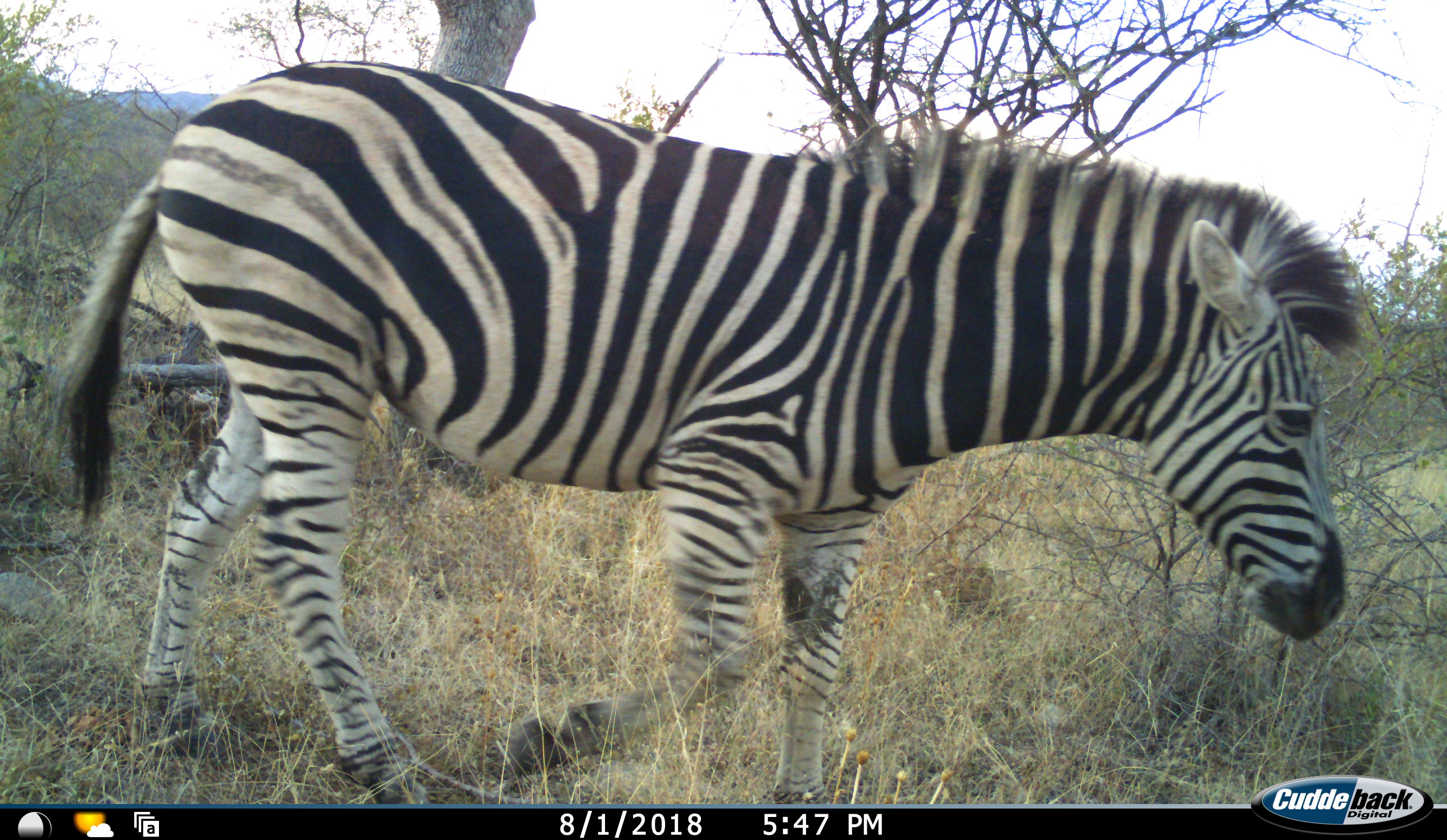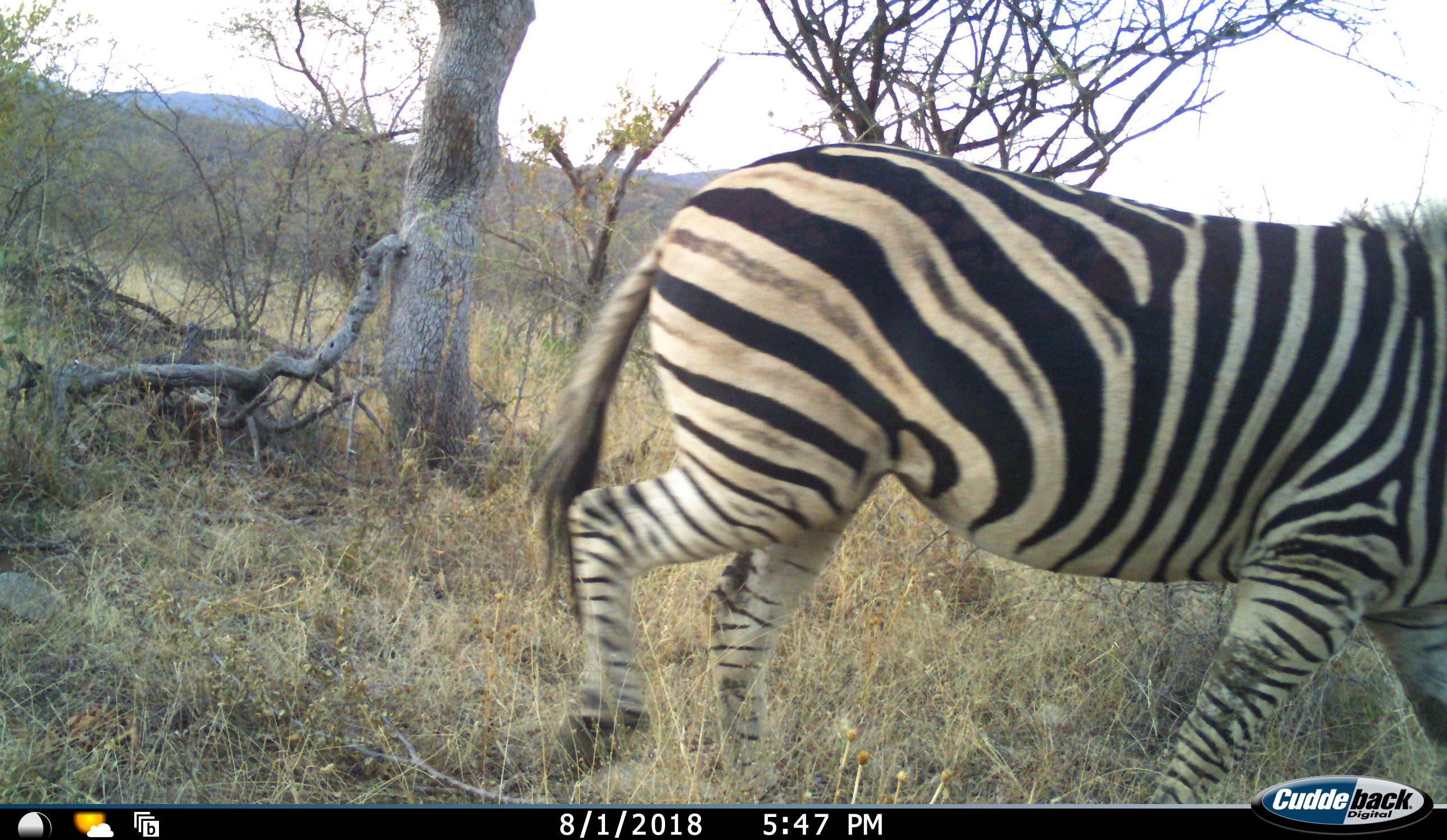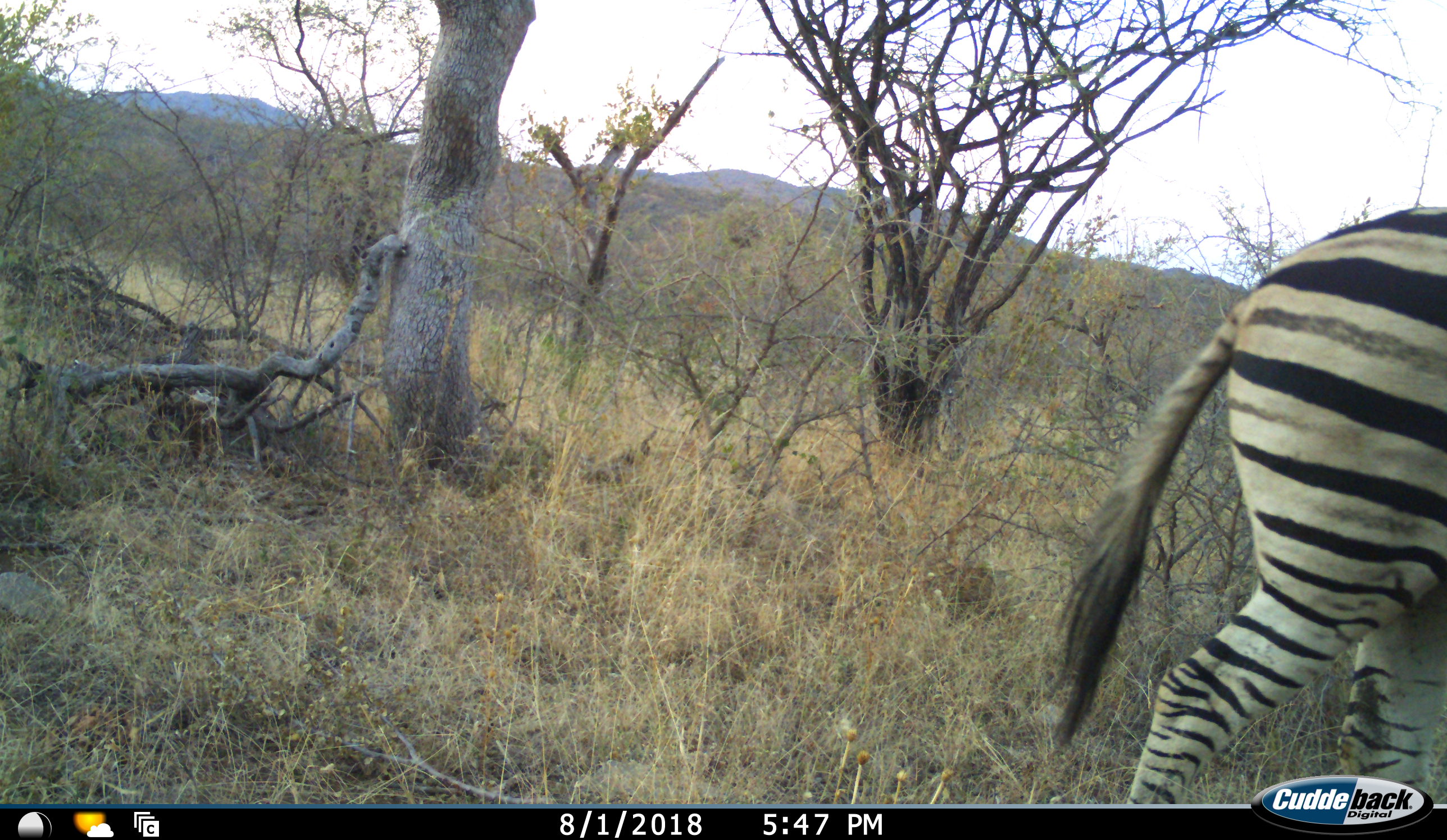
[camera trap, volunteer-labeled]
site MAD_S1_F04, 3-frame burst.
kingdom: Animalia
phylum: Chordata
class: Mammalia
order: Perissodactyla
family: Equidae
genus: Equus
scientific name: Equus quagga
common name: plains zebra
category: zebraplains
Zebraplains (plains zebra) (Equus quagga), count 1. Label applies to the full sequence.